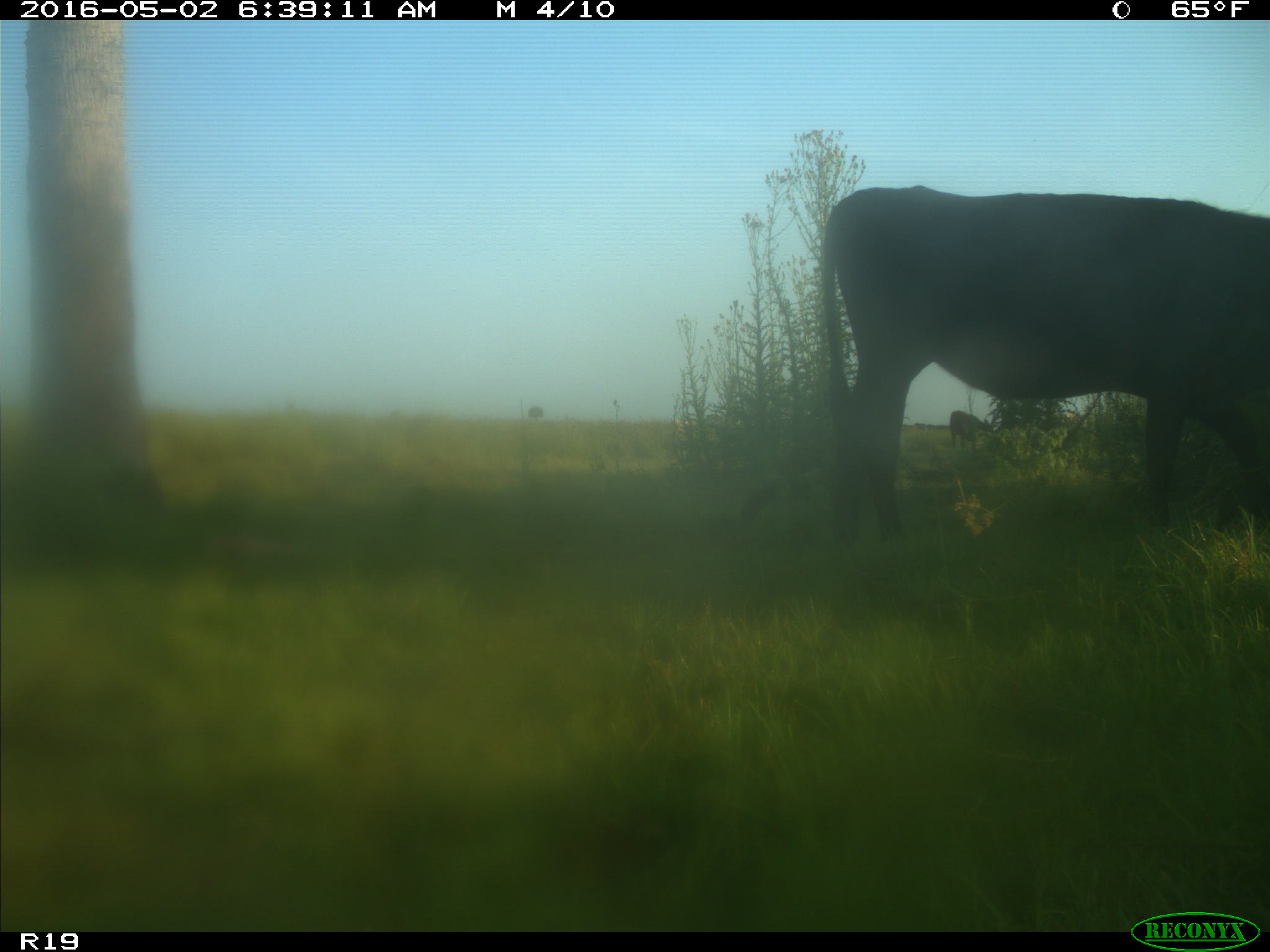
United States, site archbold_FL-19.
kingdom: Animalia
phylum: Chordata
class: Mammalia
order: Artiodactyla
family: Bovidae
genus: Bos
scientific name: Bos taurus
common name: domestic cow